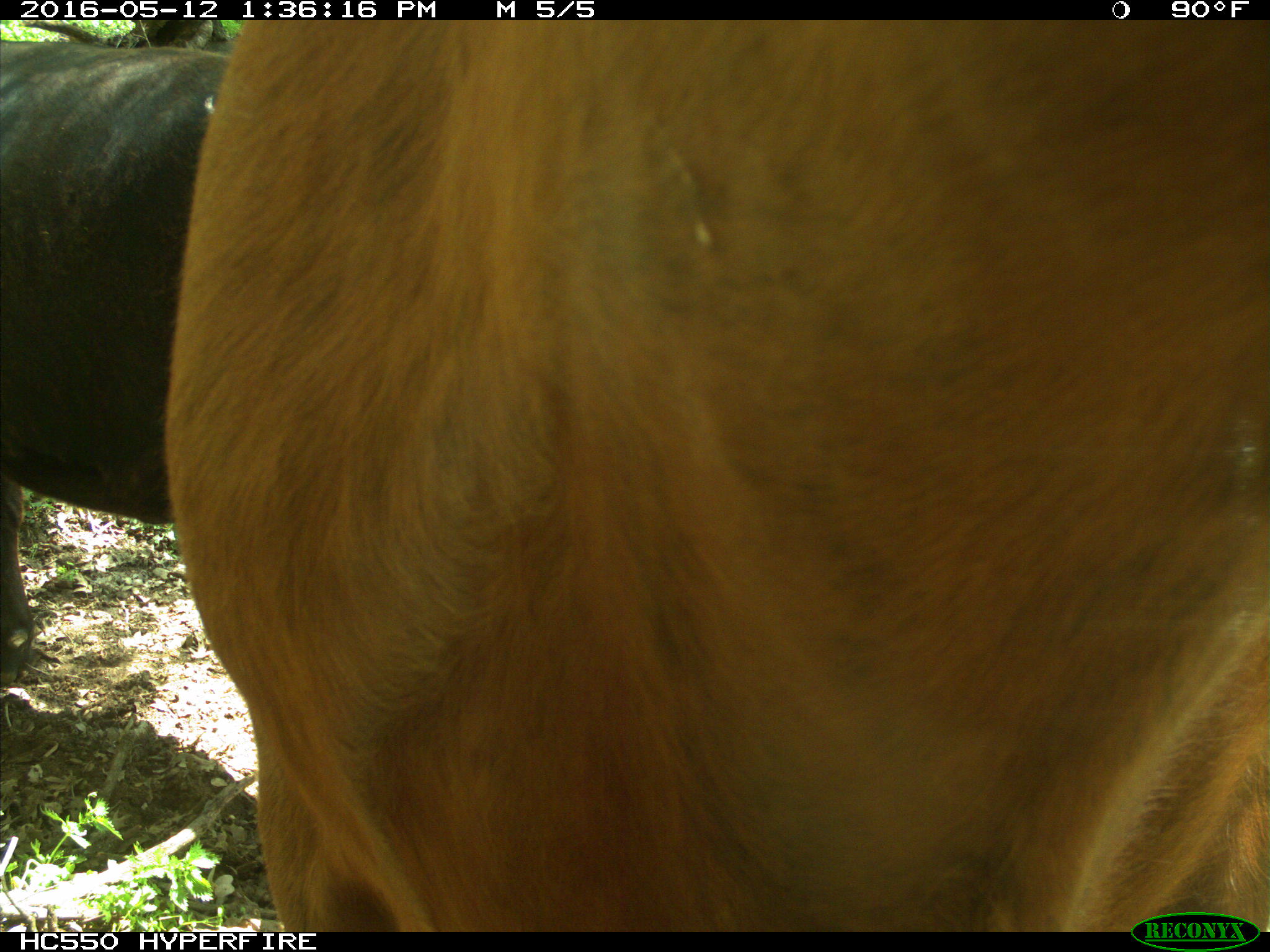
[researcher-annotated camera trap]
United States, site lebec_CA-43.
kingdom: Animalia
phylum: Chordata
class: Mammalia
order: Artiodactyla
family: Bovidae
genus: Bos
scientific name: Bos taurus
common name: domestic cow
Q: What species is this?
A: Bos taurus (domestic cow).